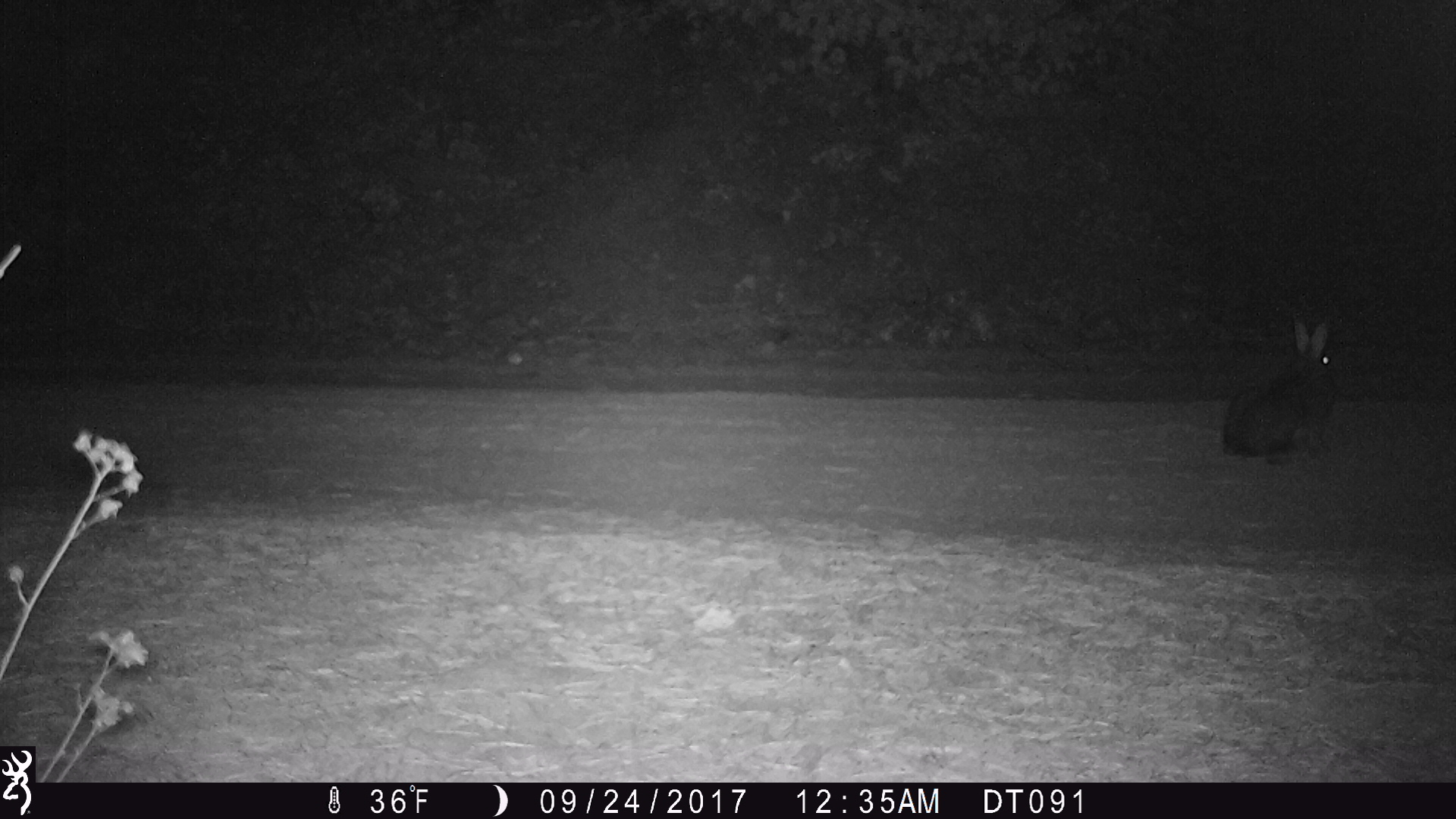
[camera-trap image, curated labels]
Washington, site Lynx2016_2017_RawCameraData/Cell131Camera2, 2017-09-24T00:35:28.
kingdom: Animalia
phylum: Chordata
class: Mammalia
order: Lagomorpha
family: Leporidae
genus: Lepus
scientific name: Lepus americanus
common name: snowshoe hare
Lepus americanus (snowshoe hare). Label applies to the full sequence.